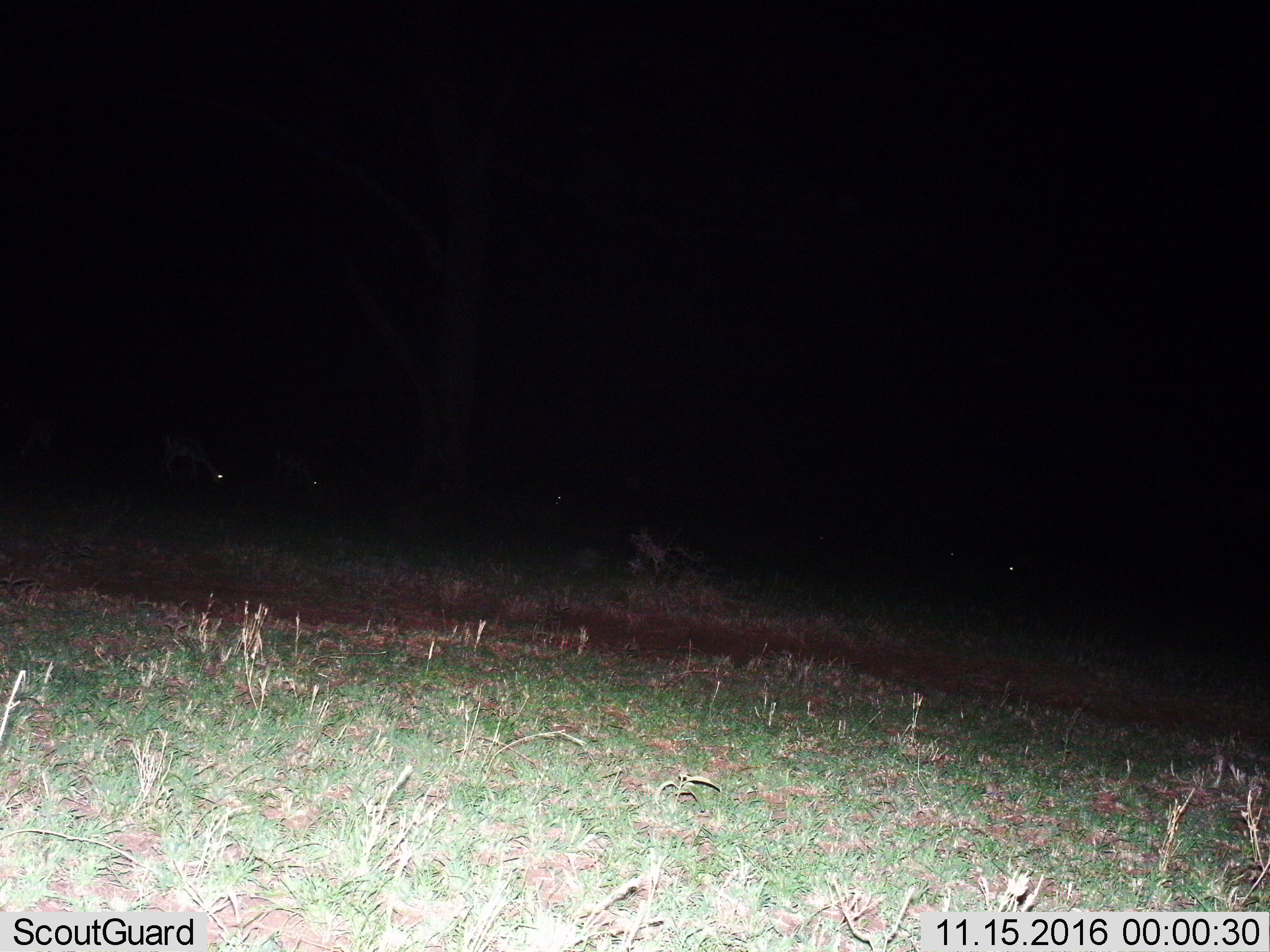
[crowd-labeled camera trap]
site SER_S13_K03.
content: unidentified animal